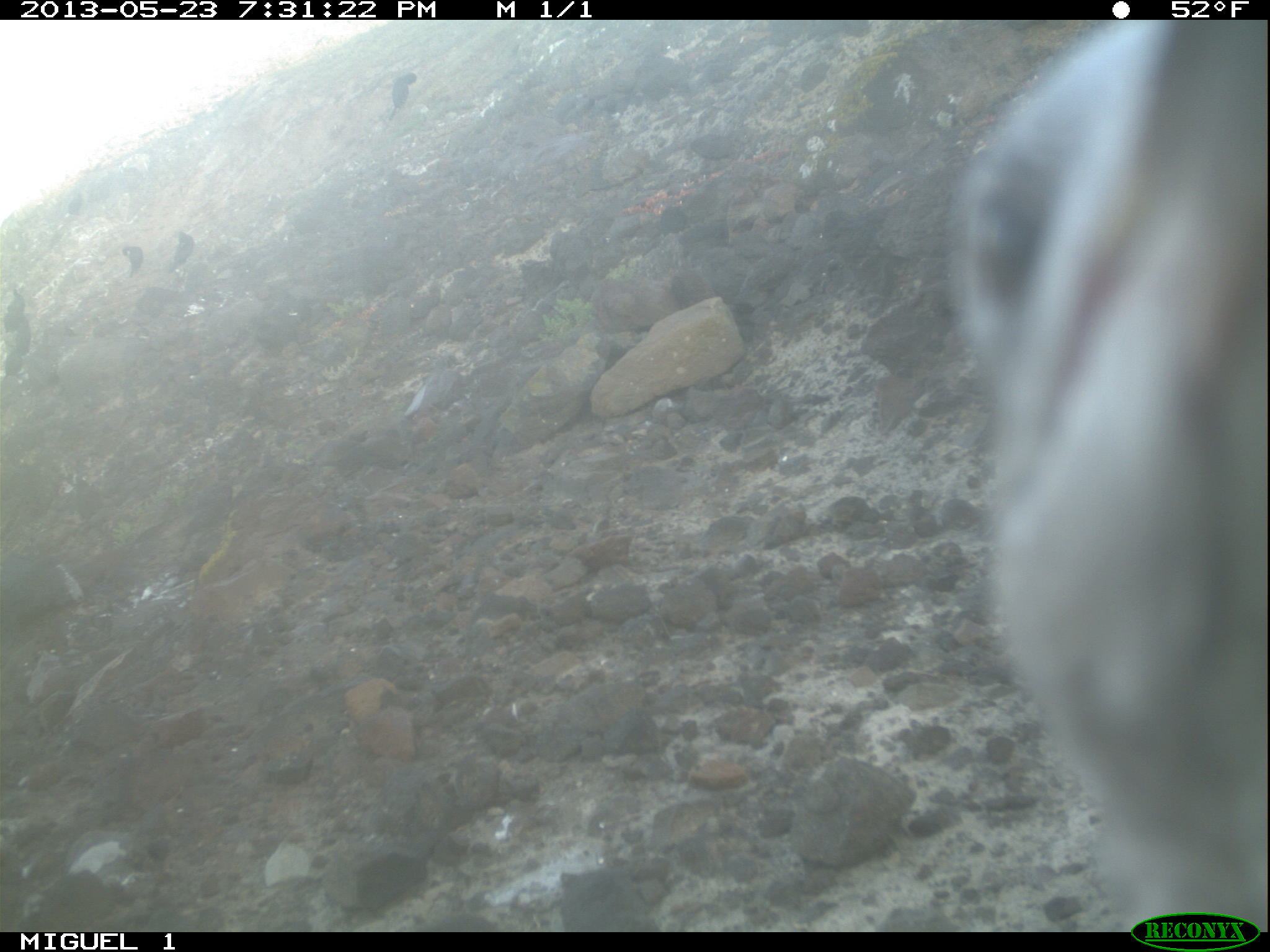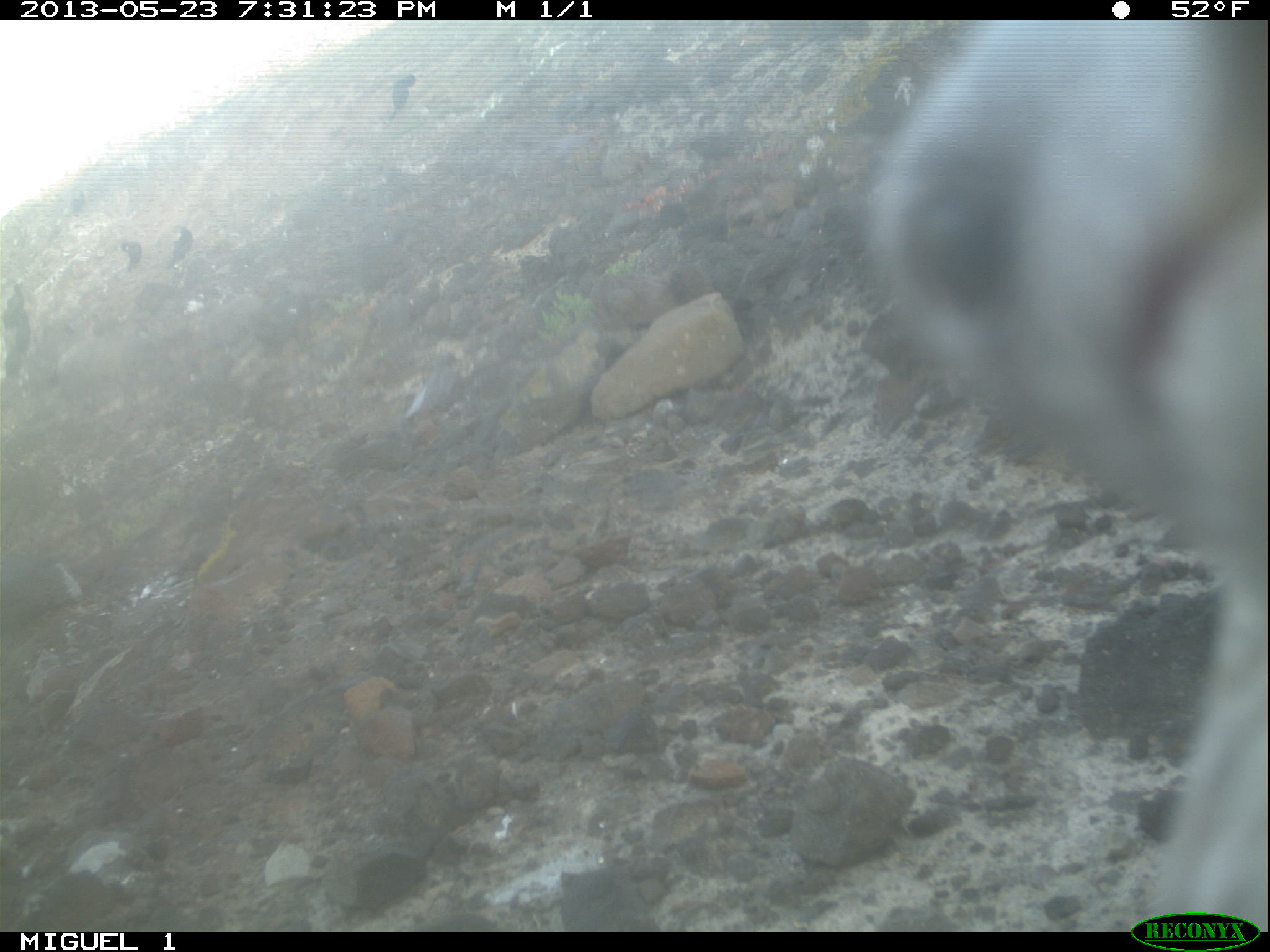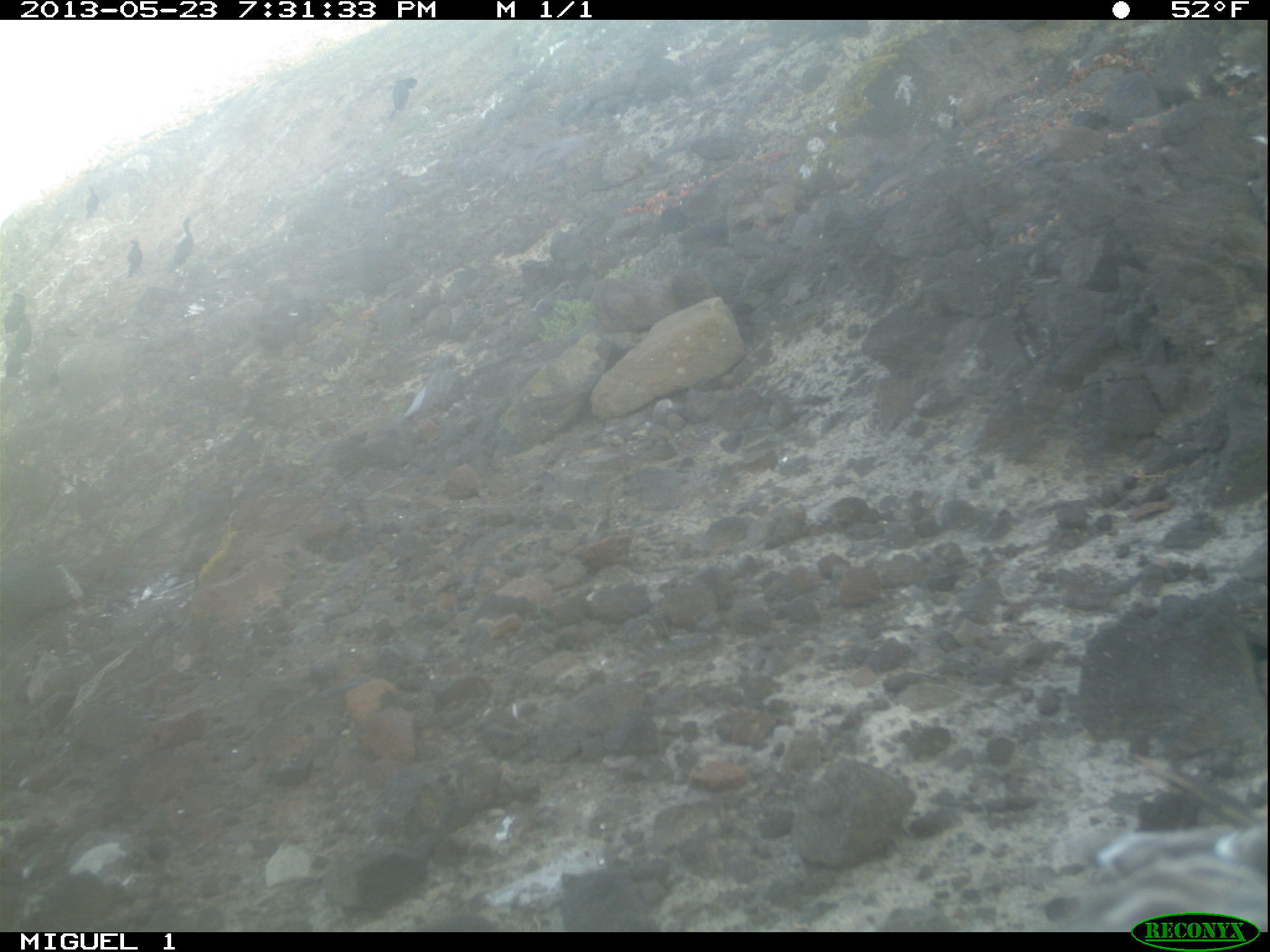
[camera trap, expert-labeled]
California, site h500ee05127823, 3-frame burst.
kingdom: Animalia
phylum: Chordata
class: Aves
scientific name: Aves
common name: bird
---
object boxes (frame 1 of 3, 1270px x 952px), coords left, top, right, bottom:
bird: 946, 17, 1269, 930; 388, 73, 417, 120; 167, 231, 195, 273; 3, 288, 27, 333; 2, 350, 27, 379; 122, 244, 143, 275; 14, 315, 30, 355; 68, 190, 86, 216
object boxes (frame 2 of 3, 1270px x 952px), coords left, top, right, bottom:
bird: 850, 20, 1269, 930; 386, 74, 415, 123; 166, 225, 193, 268; 120, 241, 142, 273; 4, 283, 23, 306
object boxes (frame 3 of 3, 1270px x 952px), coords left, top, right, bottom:
bird: 1098, 824, 1269, 934; 161, 209, 202, 276; 0, 292, 30, 378; 382, 73, 419, 125; 122, 237, 143, 281; 76, 182, 97, 217